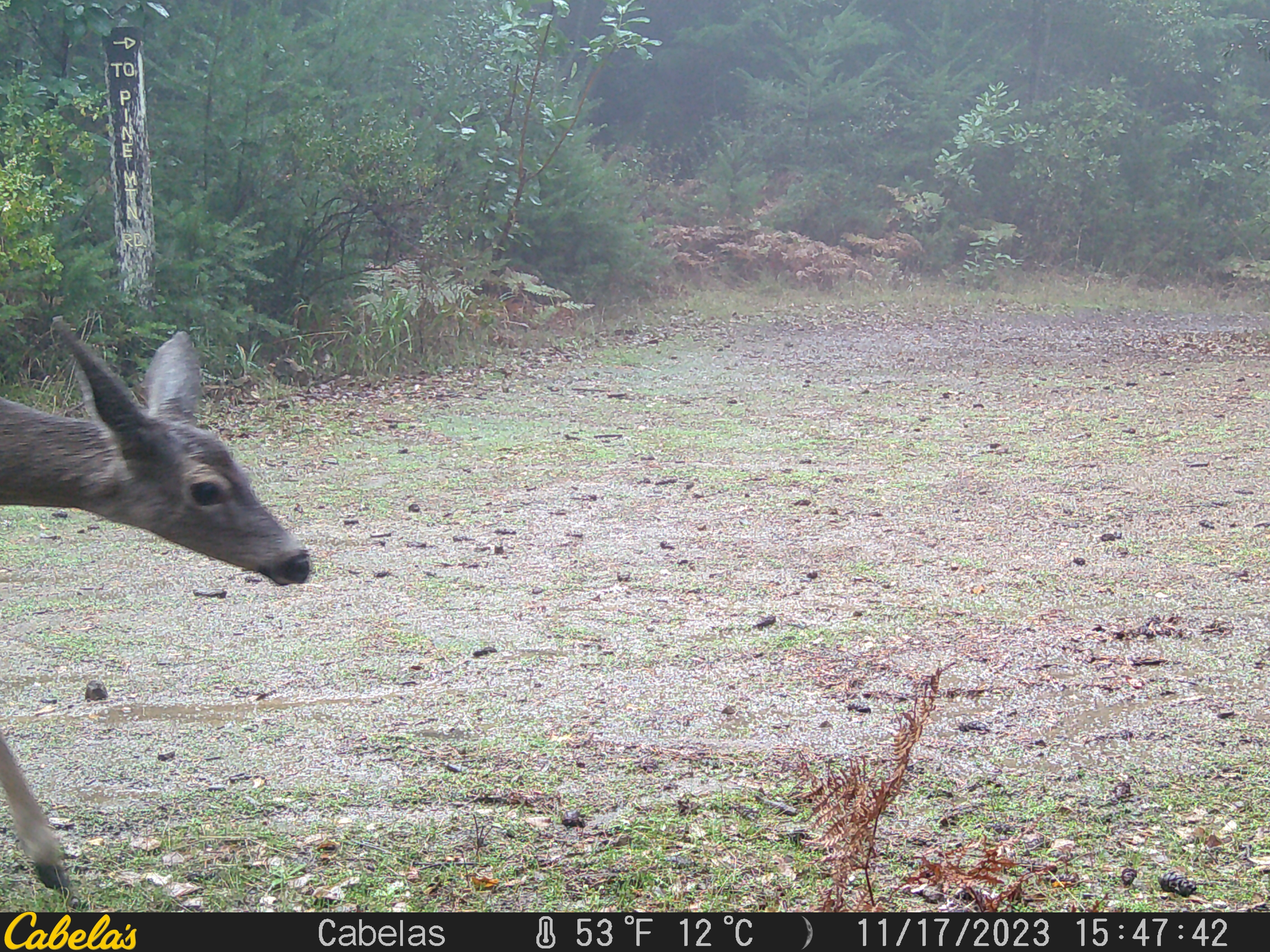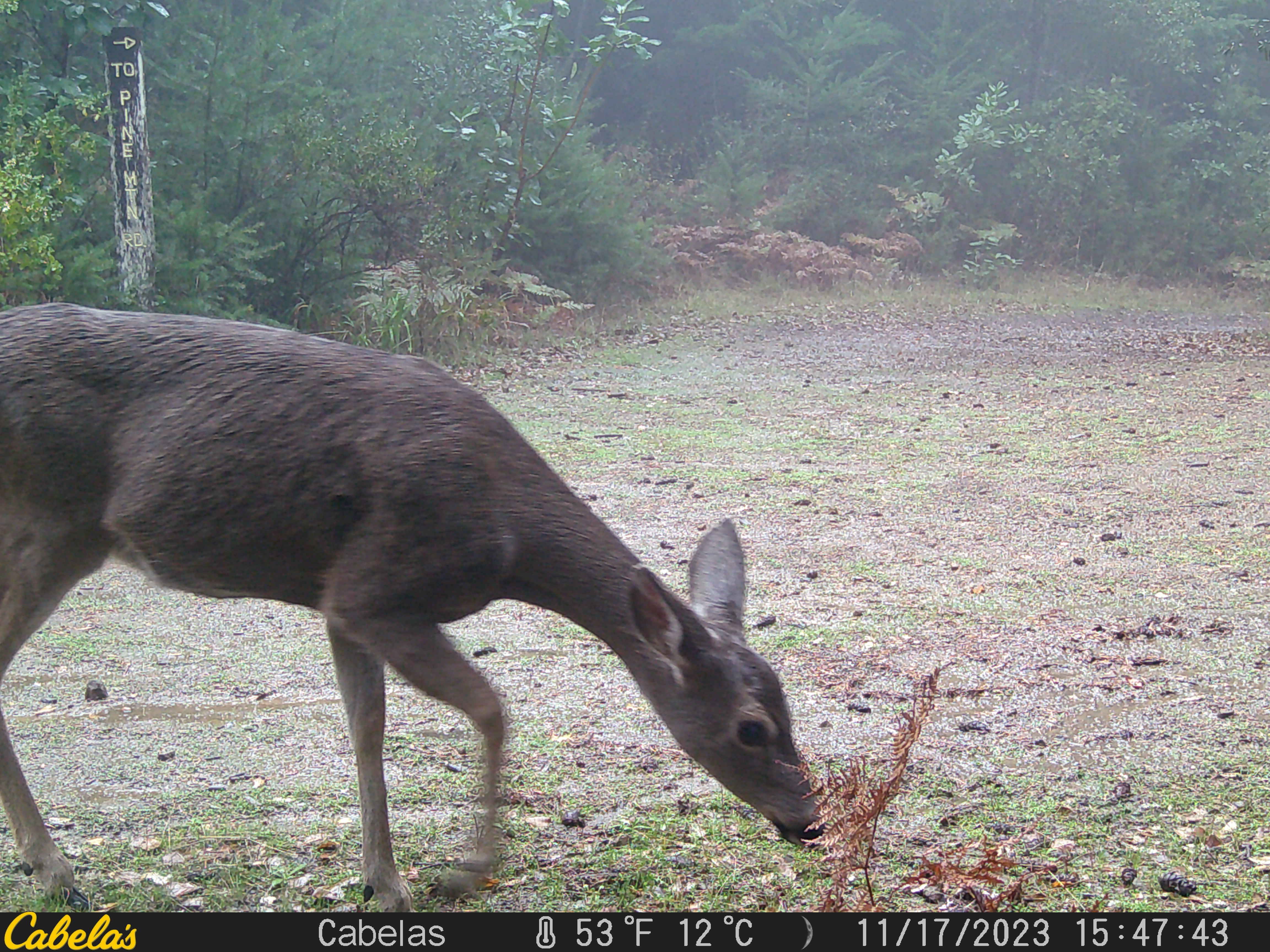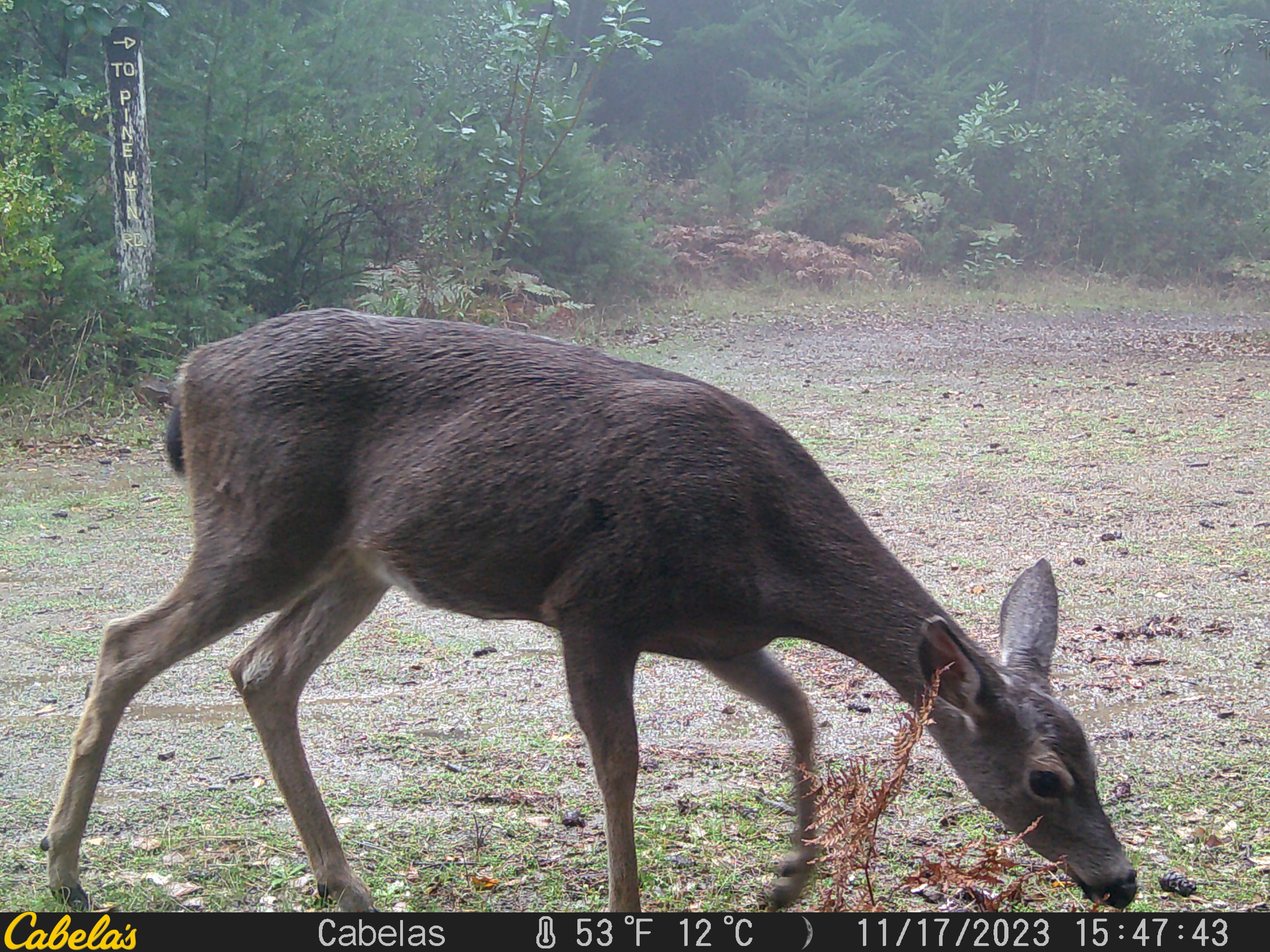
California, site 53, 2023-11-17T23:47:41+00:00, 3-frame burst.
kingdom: Animalia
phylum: Chordata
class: Mammalia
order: Artiodactyla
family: Cervidae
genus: Odocoileus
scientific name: Odocoileus hemionus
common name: mule deer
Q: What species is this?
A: Mule deer (Odocoileus hemionus).